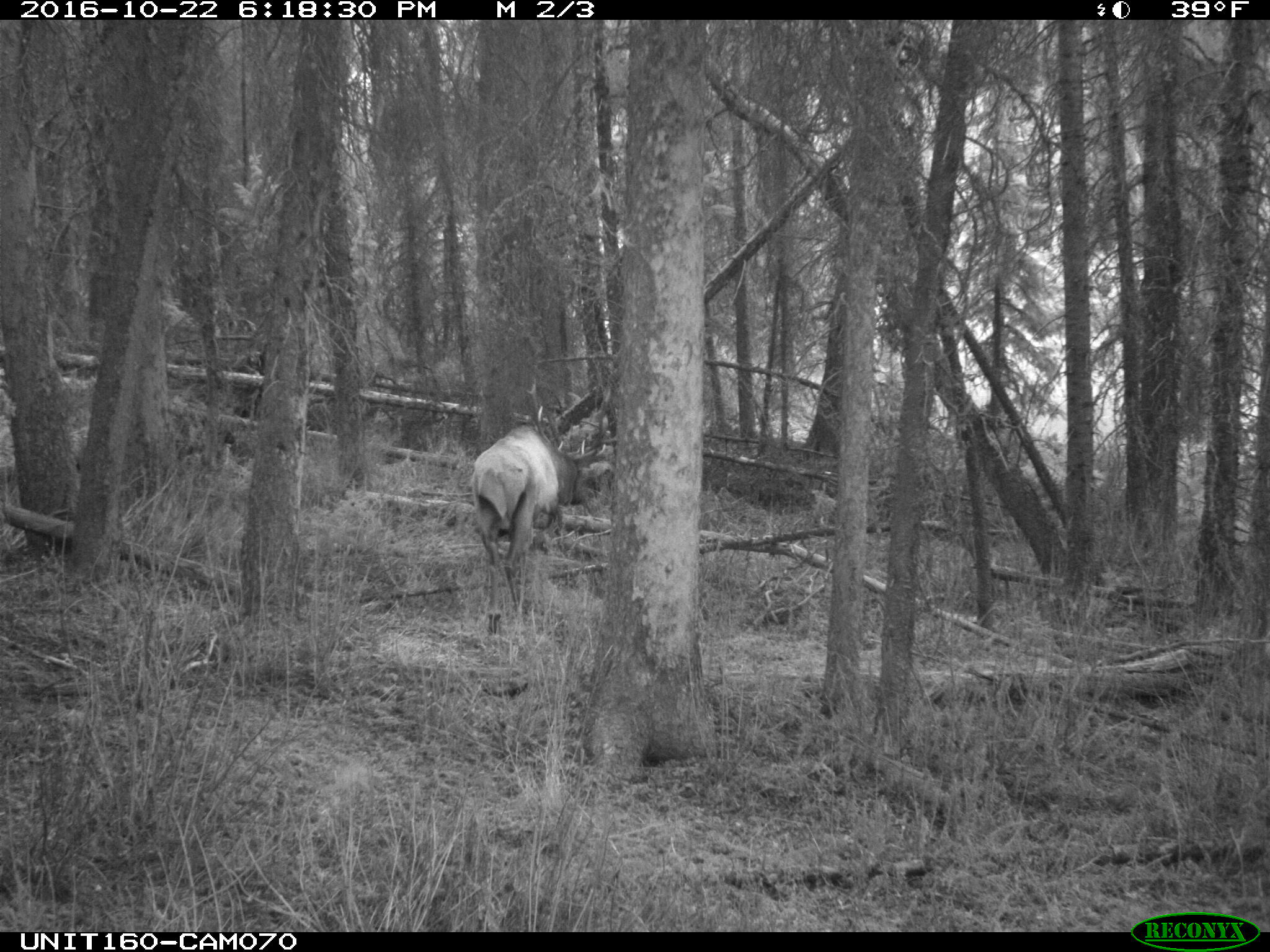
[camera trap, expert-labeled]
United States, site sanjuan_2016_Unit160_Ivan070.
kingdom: Animalia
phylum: Chordata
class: Mammalia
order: Artiodactyla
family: Cervidae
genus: Cervus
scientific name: Cervus elaphus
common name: red deer